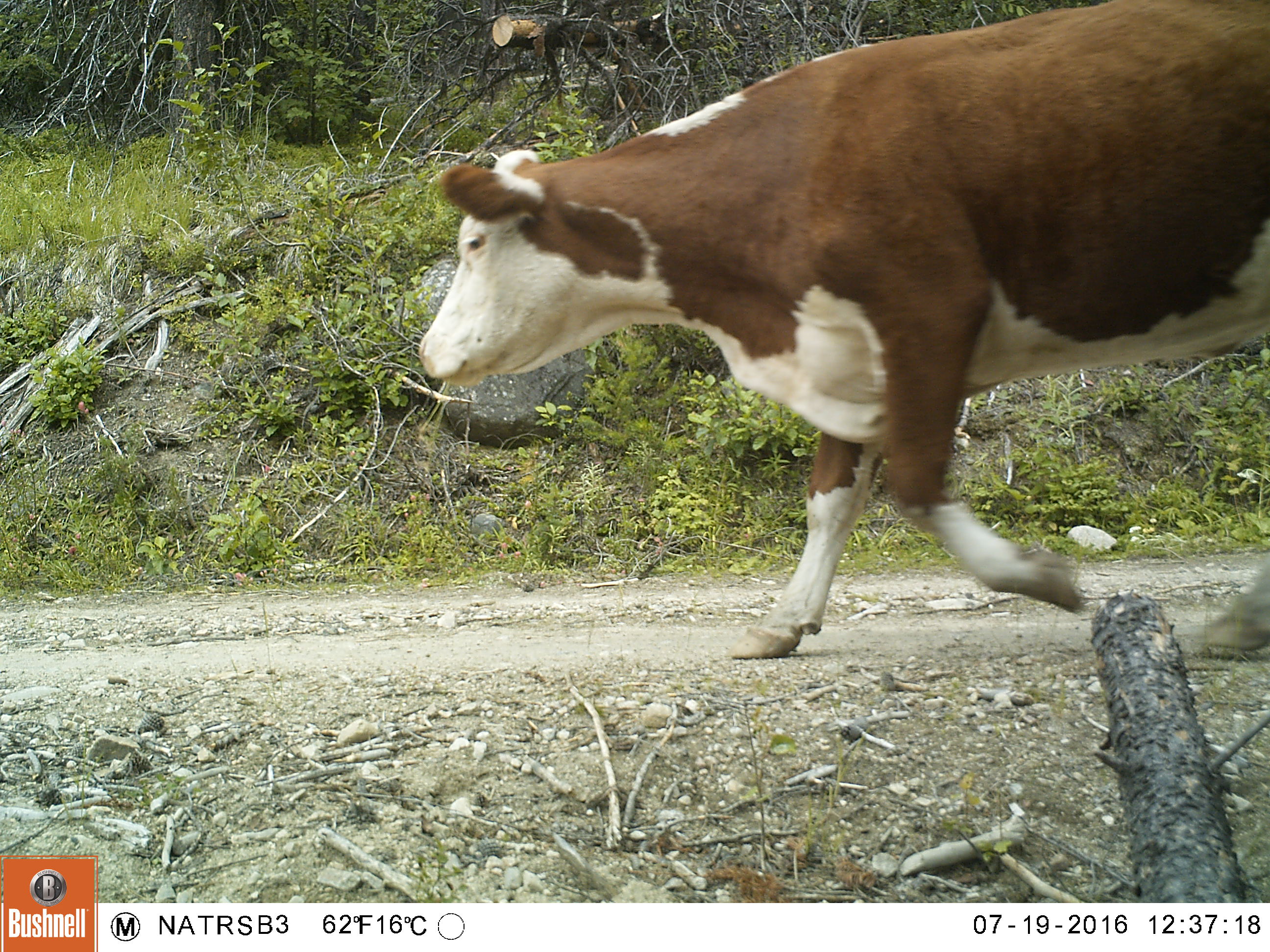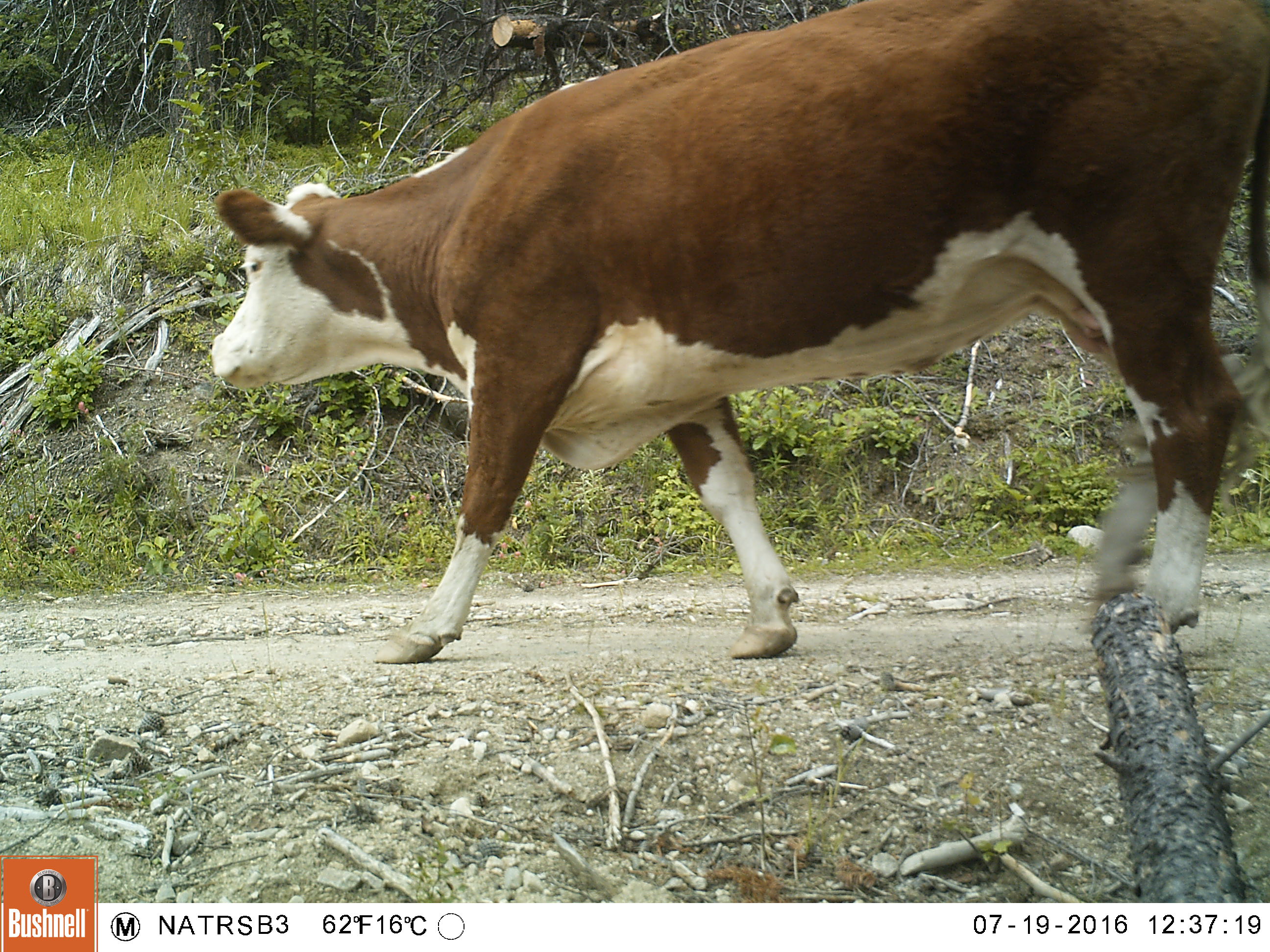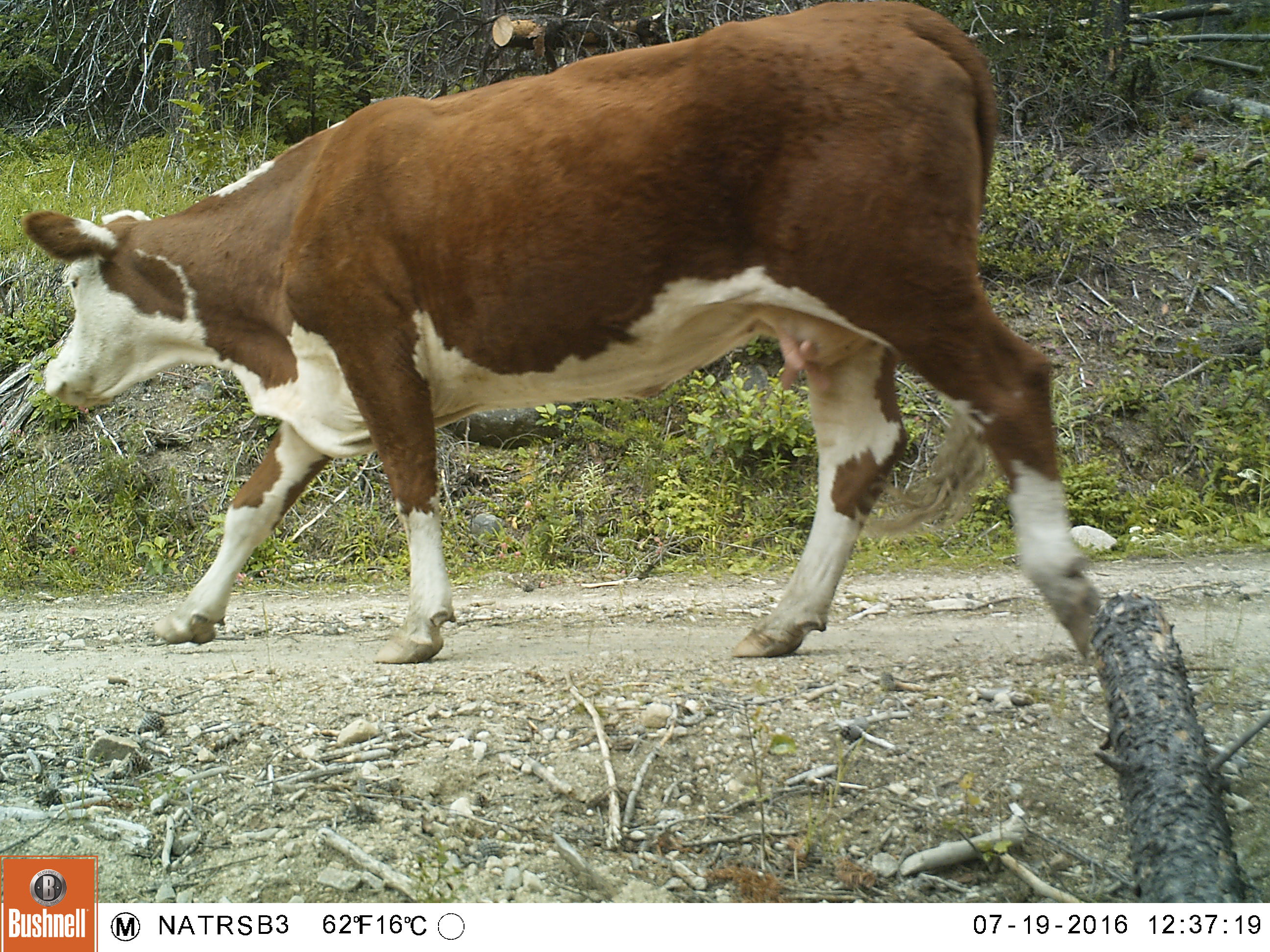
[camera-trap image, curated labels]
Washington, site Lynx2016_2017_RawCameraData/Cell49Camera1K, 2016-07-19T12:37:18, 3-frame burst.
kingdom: Animalia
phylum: Chordata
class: Mammalia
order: Artiodactyla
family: Bovidae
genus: Bos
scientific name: Bos taurus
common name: domestic cattle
Domestic cattle (Bos taurus). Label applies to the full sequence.